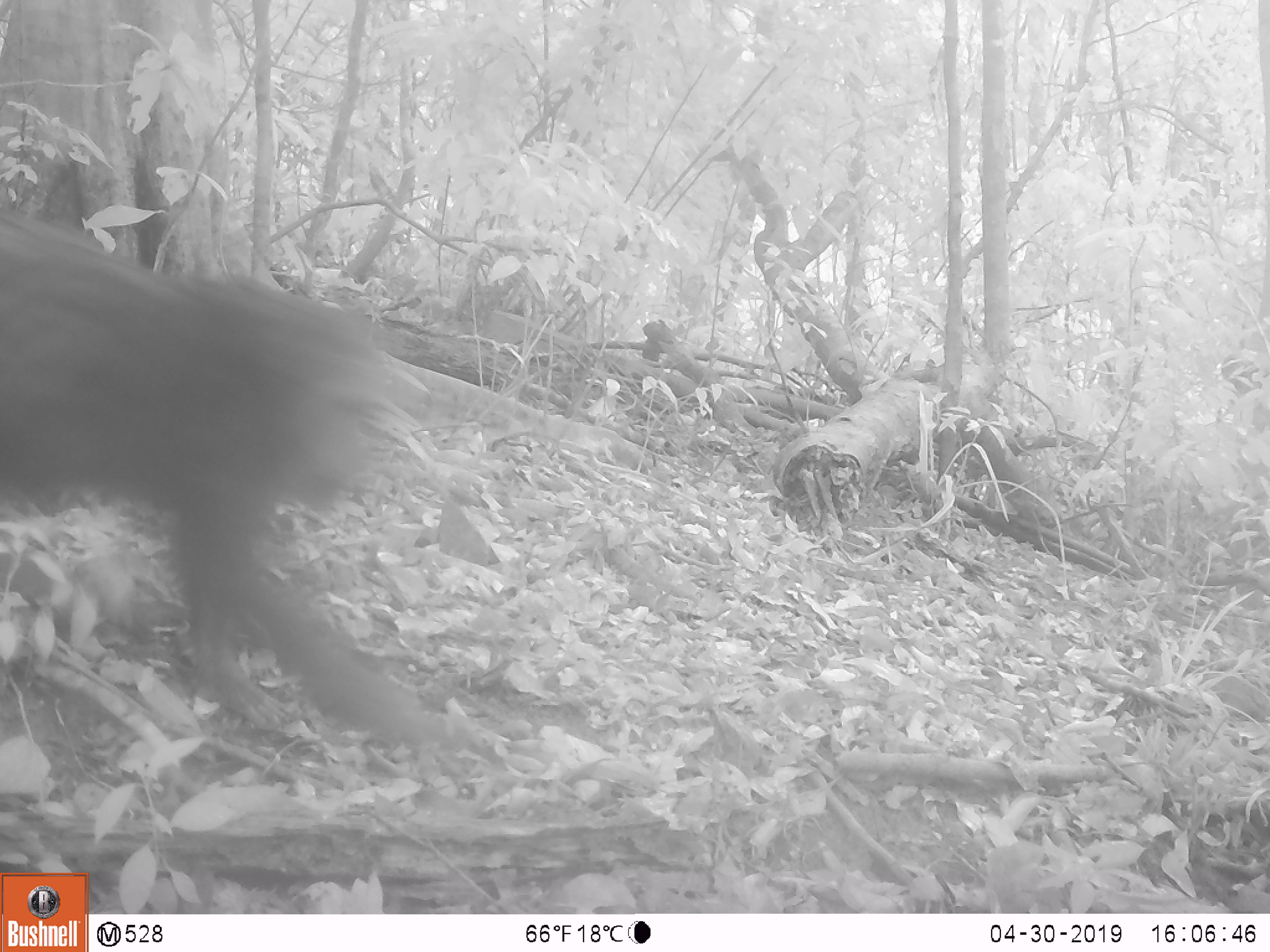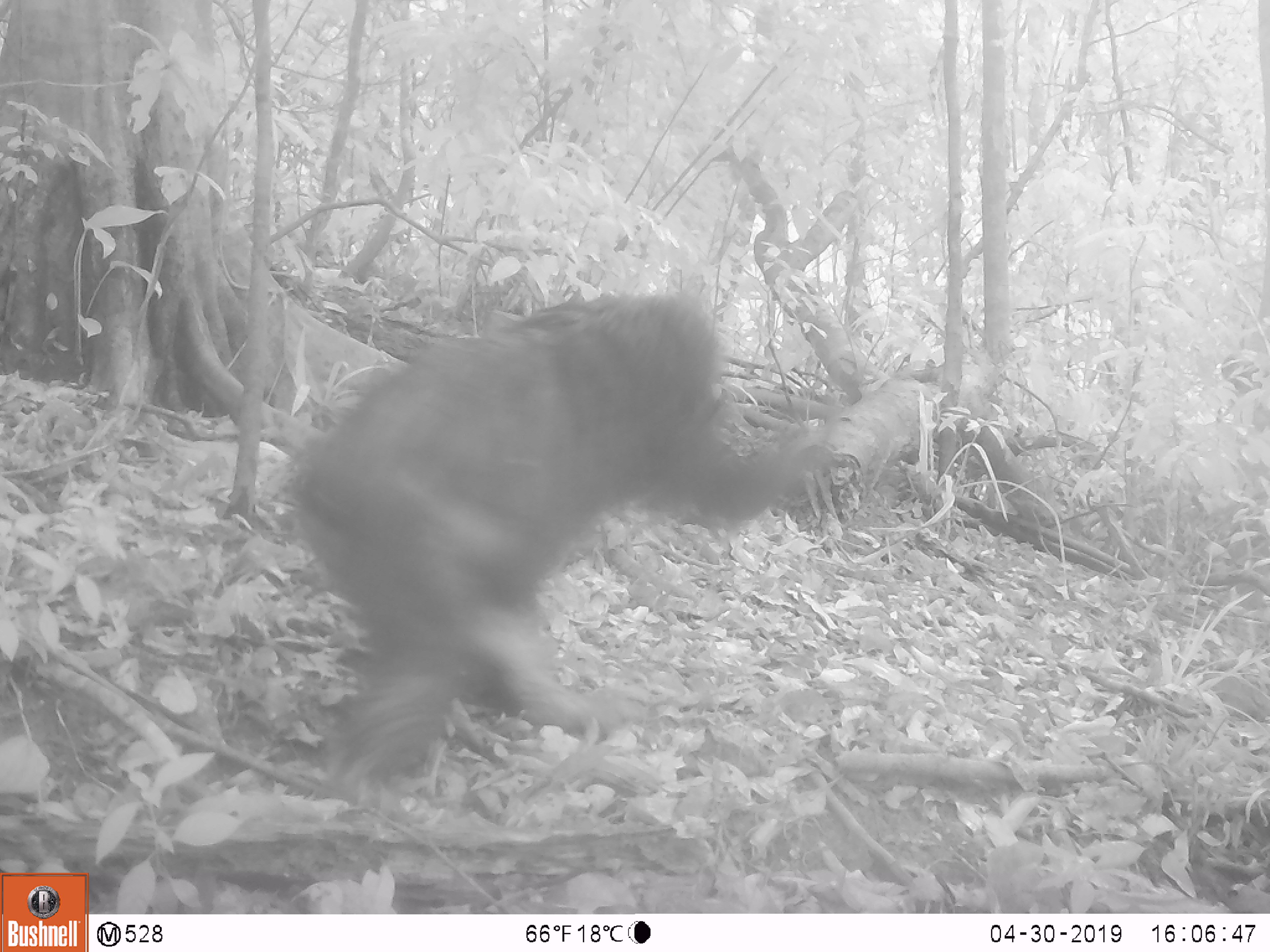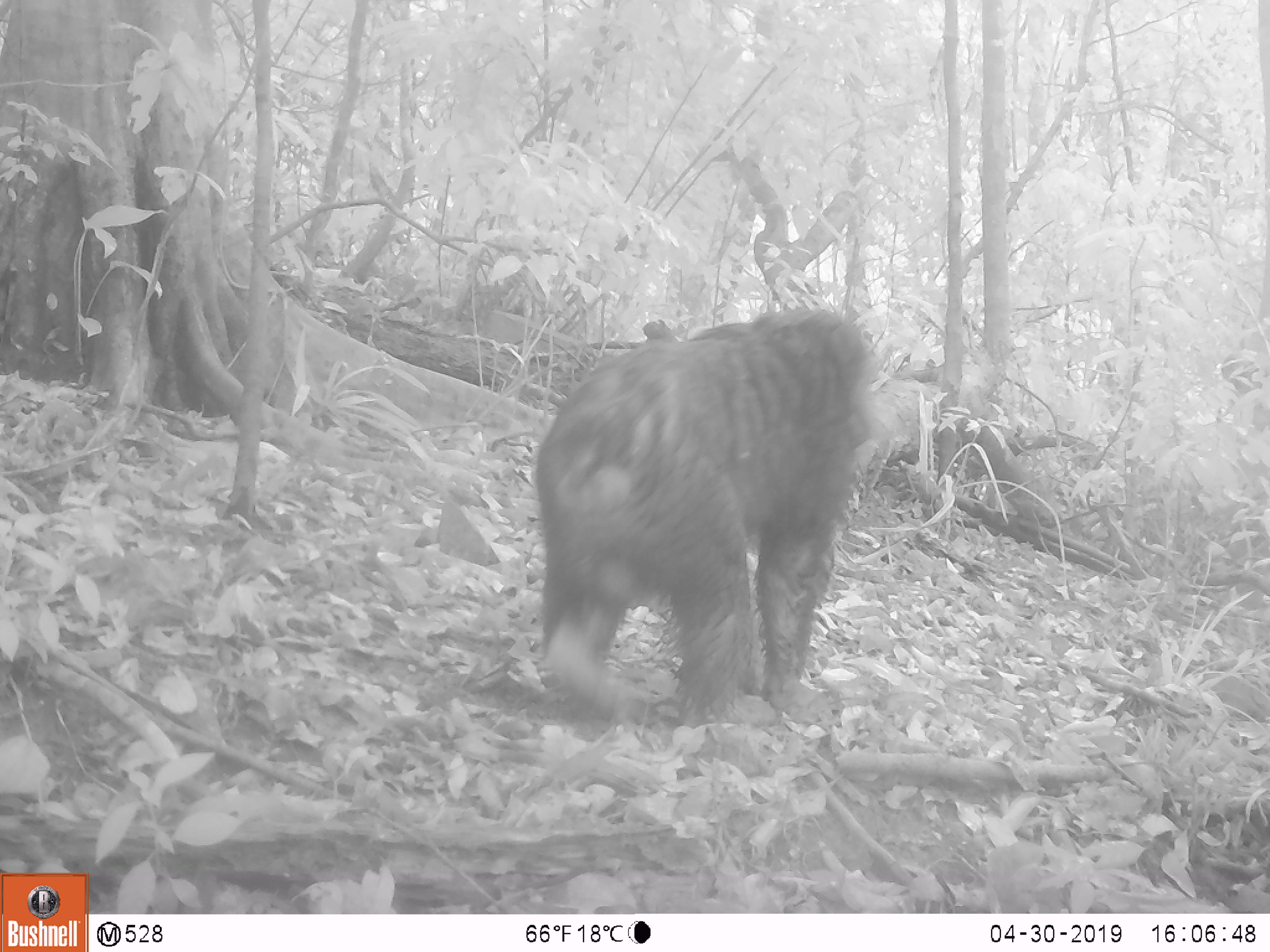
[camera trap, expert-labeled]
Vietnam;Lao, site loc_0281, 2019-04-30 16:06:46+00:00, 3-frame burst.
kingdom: Animalia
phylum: Chordata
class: Mammalia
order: Primates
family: Cercopithecidae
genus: Macaca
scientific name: Macaca arctoides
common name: stump-tailed macaque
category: stump tailed macaque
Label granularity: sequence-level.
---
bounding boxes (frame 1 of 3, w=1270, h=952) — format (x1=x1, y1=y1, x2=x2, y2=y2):
stump tailed macaque: (x1=0, y1=203, x2=446, y2=745)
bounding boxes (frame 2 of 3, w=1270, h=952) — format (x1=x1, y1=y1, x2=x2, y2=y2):
stump tailed macaque: (x1=290, y1=288, x2=836, y2=787)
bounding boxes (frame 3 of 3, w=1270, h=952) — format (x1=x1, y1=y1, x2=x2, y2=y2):
stump tailed macaque: (x1=534, y1=310, x2=875, y2=728)